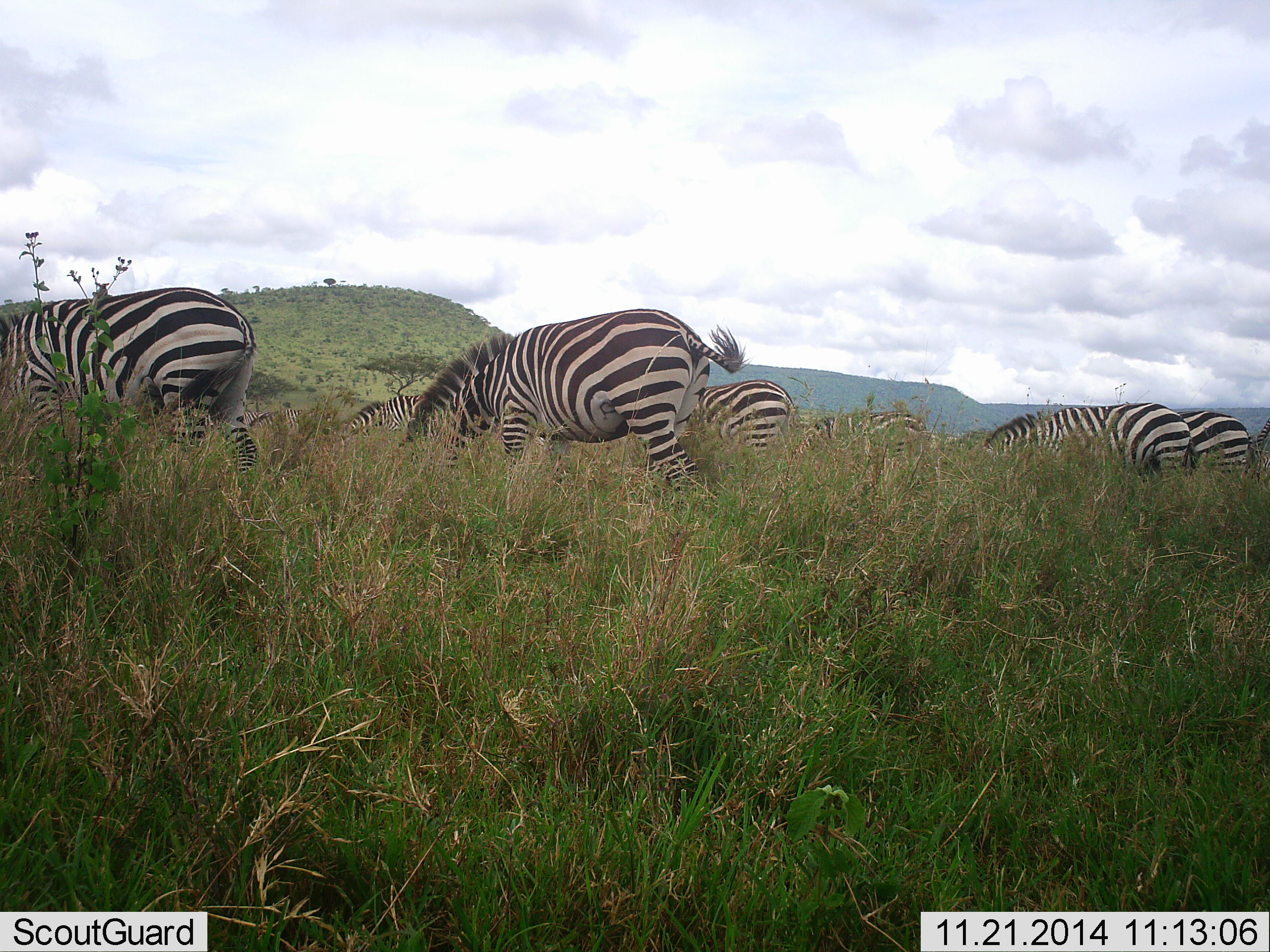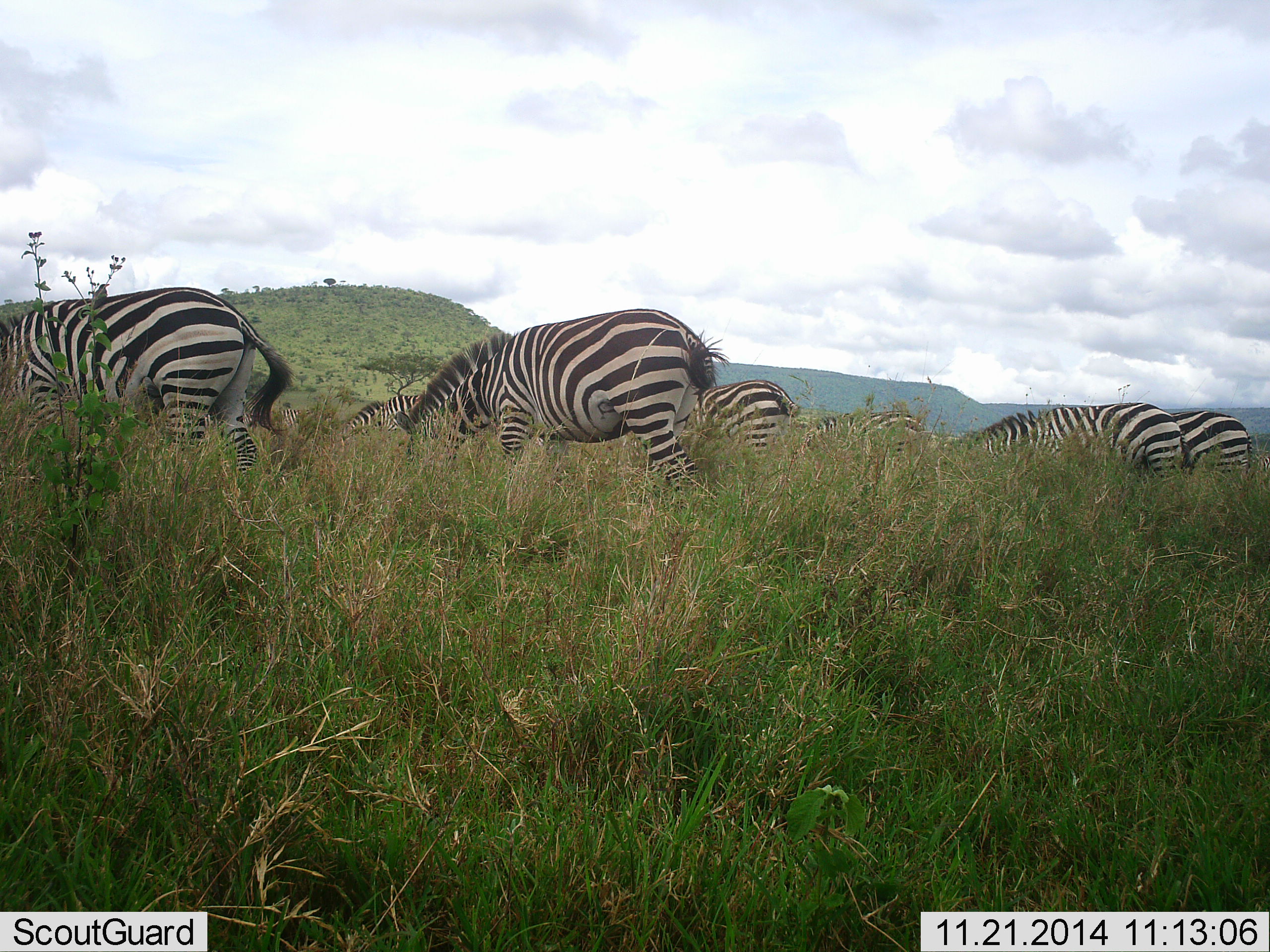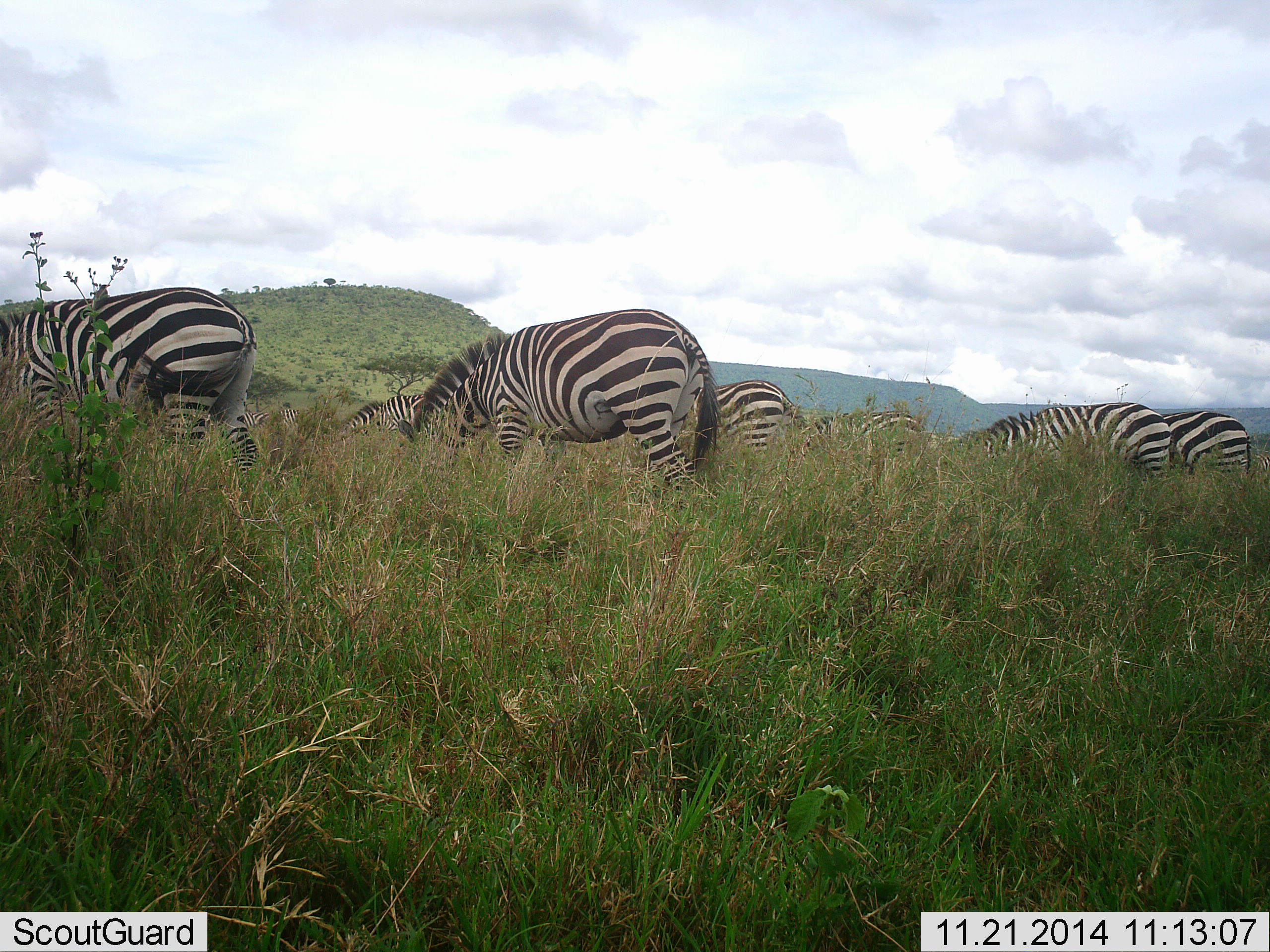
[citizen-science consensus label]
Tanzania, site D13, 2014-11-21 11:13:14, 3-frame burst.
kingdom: Animalia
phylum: Chordata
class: Mammalia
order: Perissodactyla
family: Equidae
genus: Equus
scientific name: Equus quagga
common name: plains zebra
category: zebra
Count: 7.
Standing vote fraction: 17%.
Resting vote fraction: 0%.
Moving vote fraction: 0%.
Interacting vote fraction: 0%.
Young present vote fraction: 0%.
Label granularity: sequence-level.